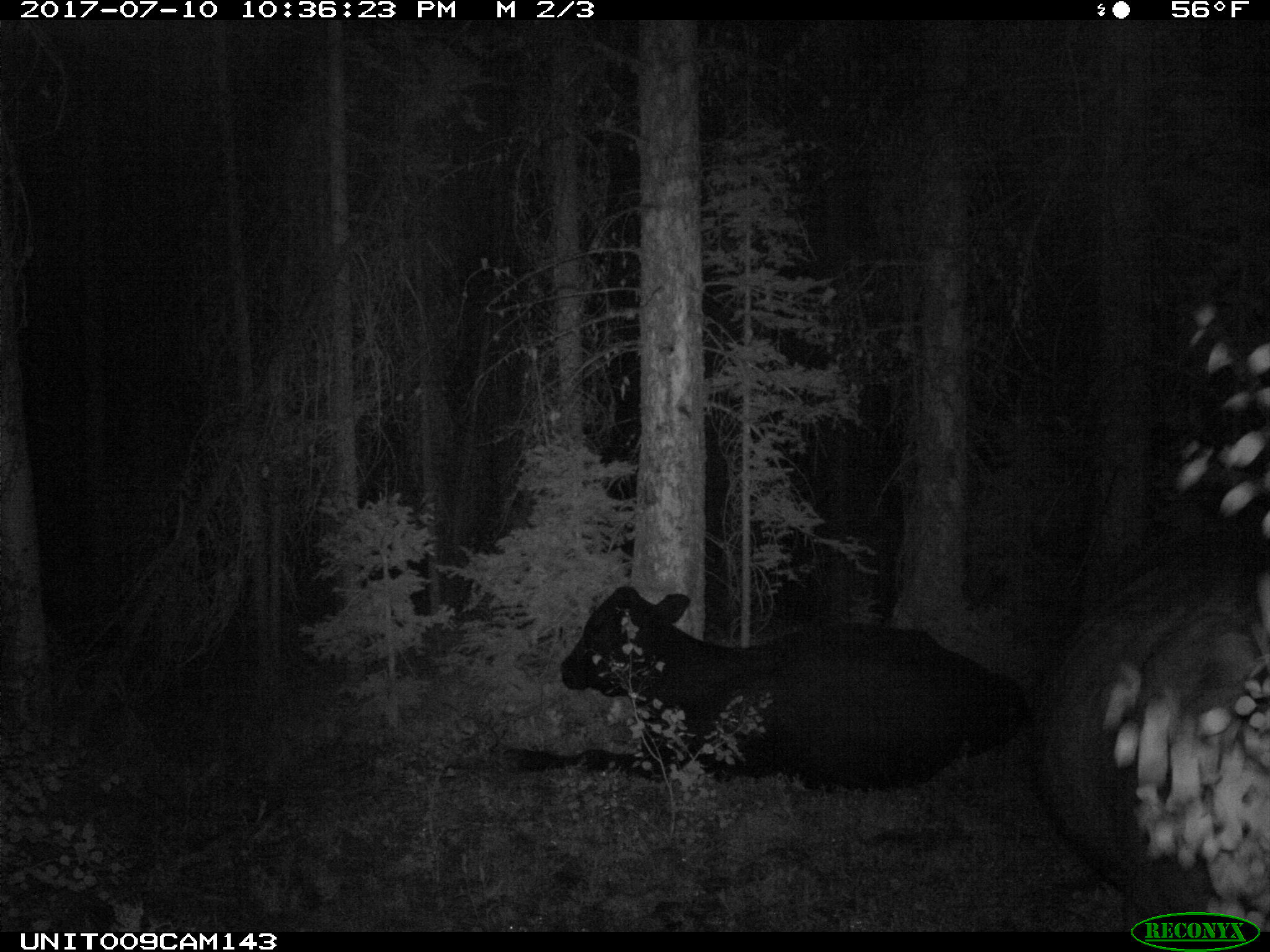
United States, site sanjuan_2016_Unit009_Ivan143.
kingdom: Animalia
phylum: Chordata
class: Mammalia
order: Artiodactyla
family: Bovidae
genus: Bos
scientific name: Bos taurus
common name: domestic cow